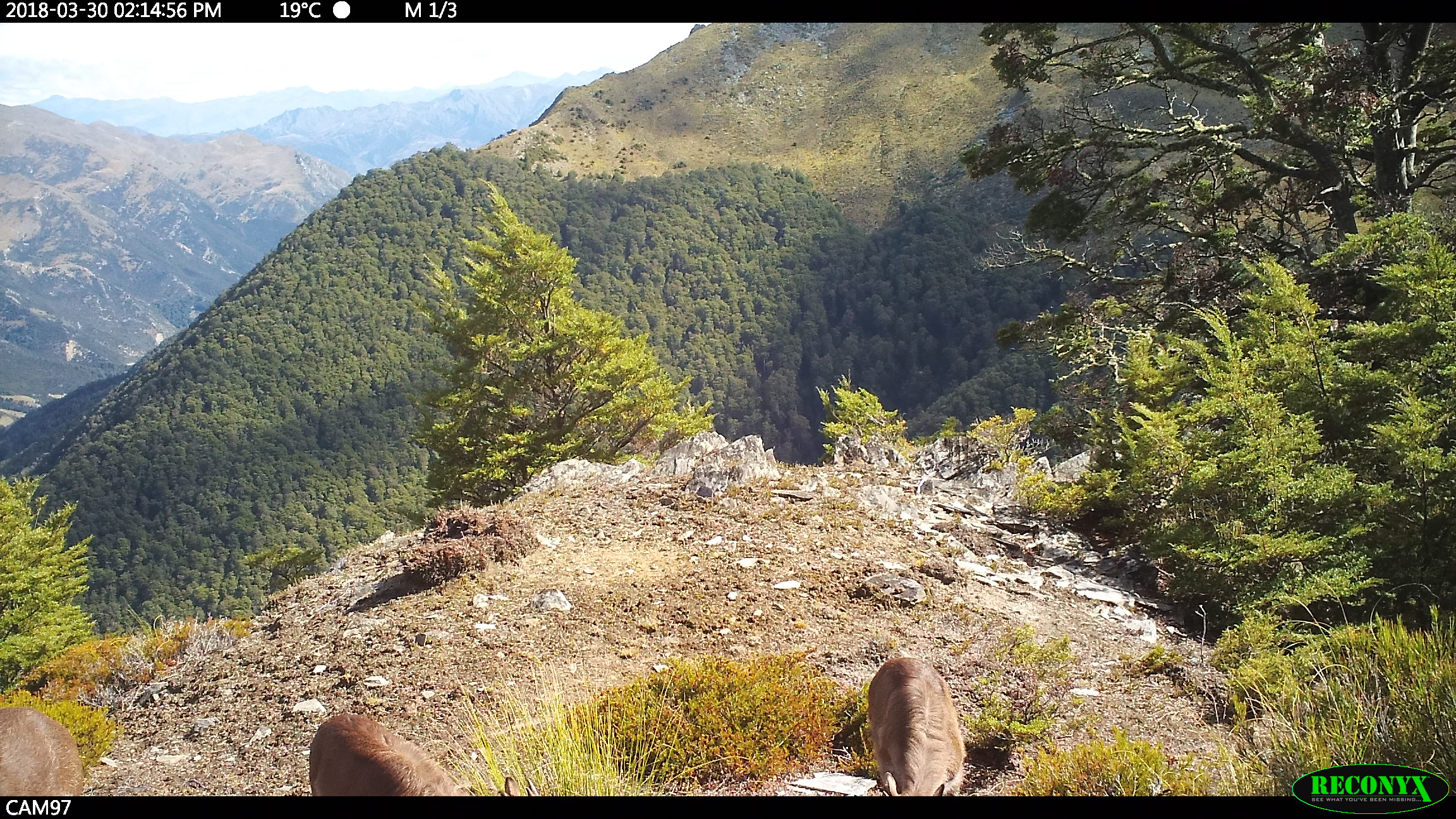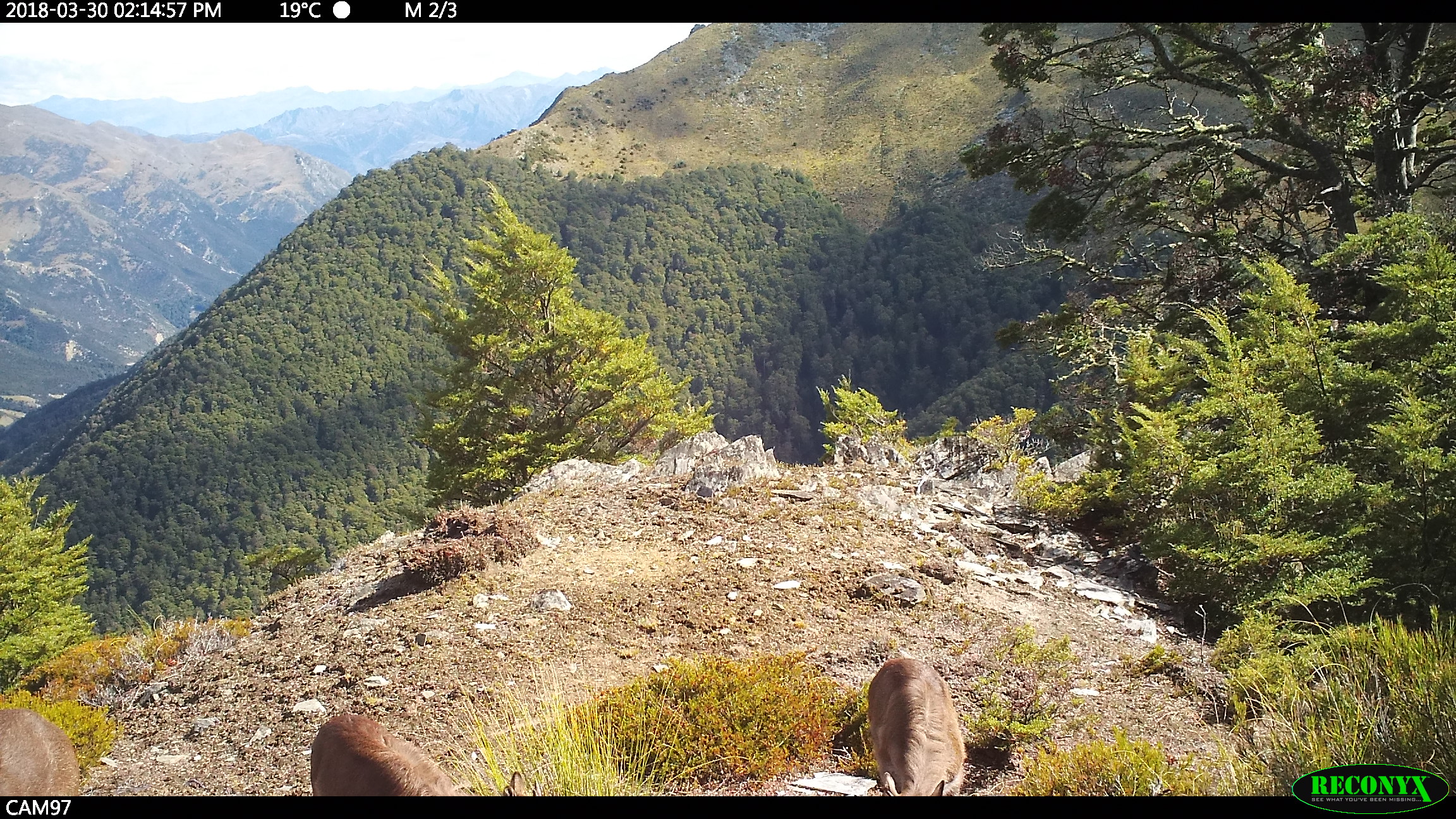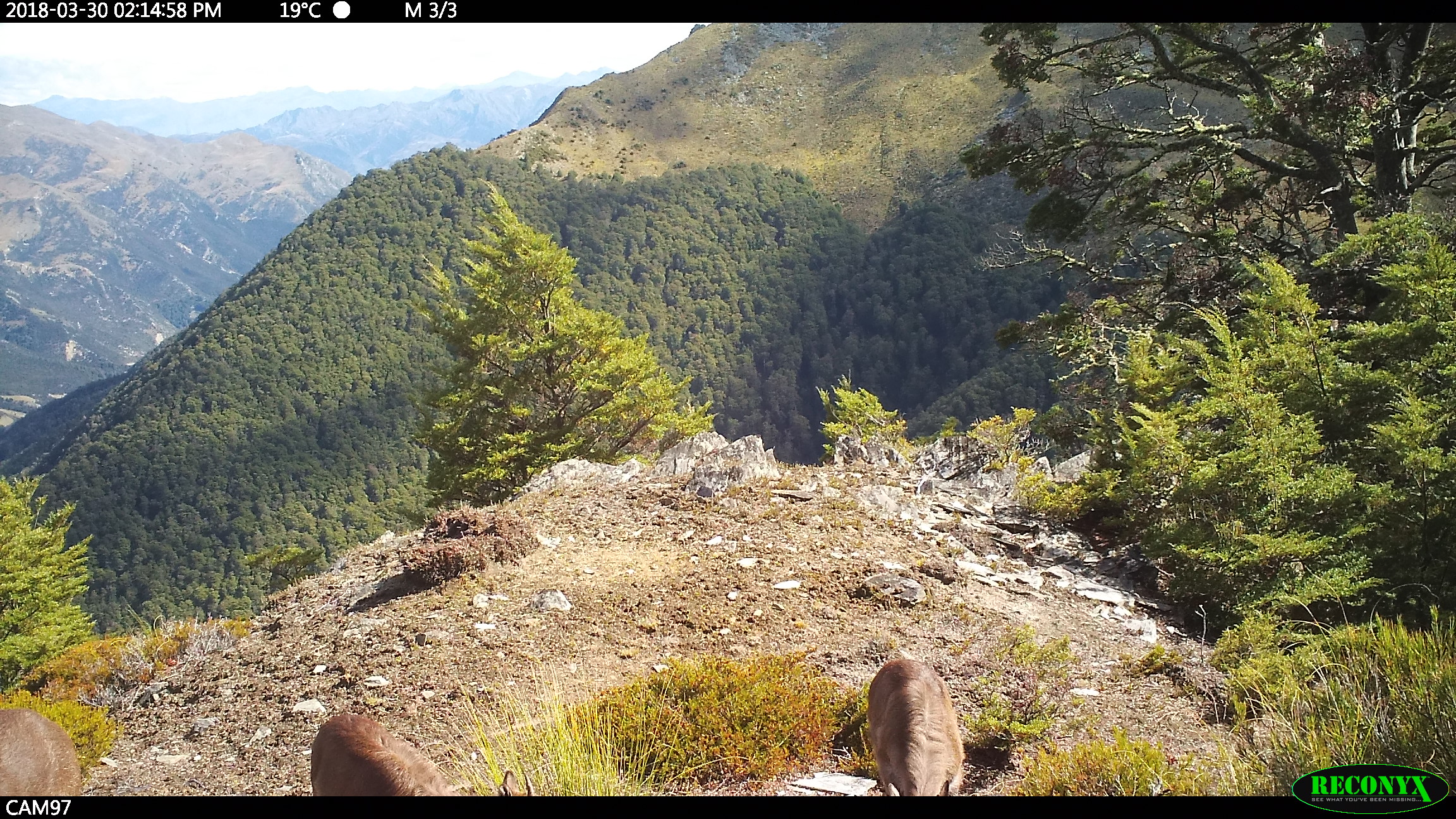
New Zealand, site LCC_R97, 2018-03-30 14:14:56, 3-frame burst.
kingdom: Animalia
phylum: Chordata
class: Mammalia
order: Artiodactyla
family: Bovidae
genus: Nilgiritragus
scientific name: Nilgiritragus hylocrius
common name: tahr